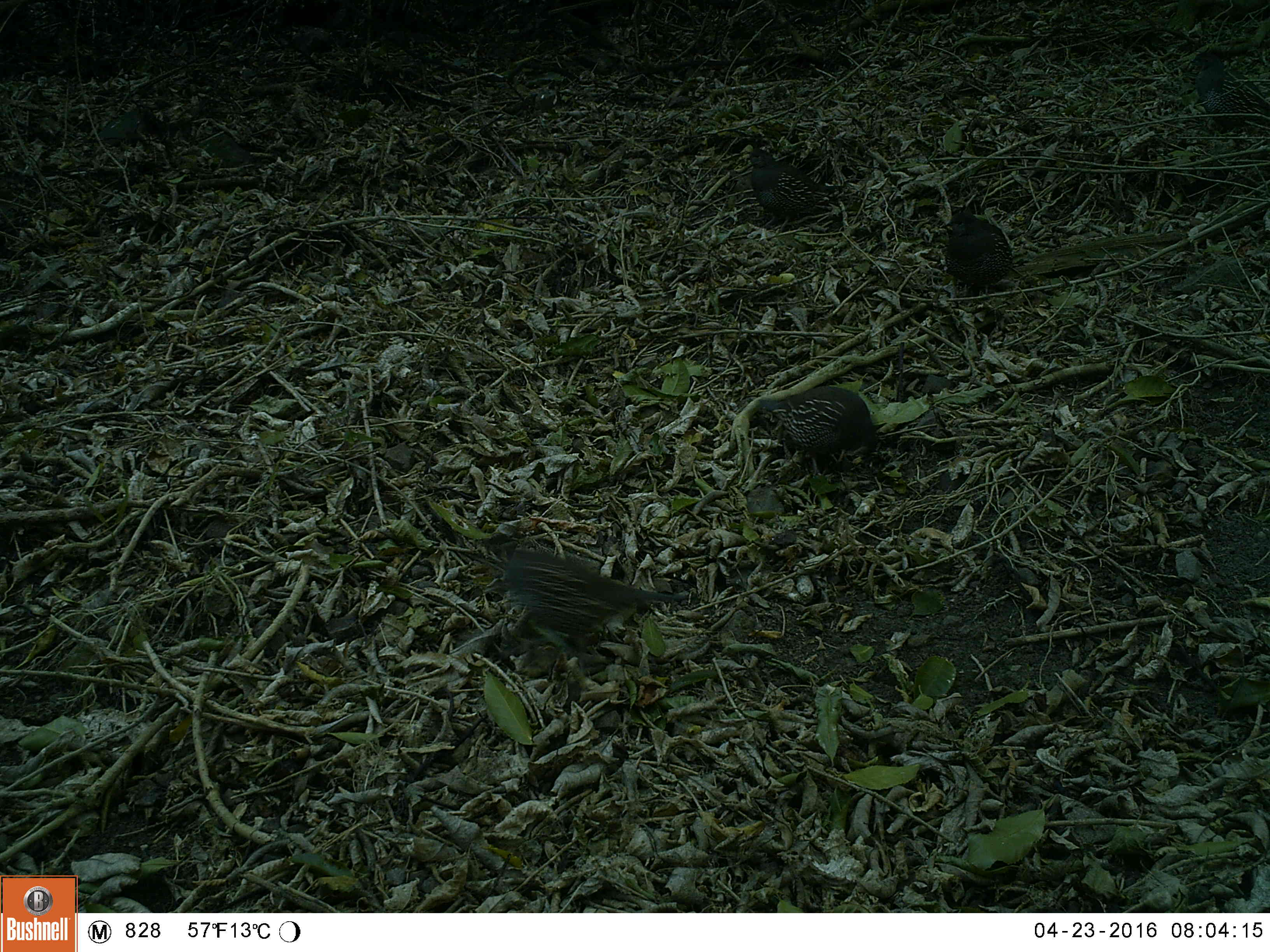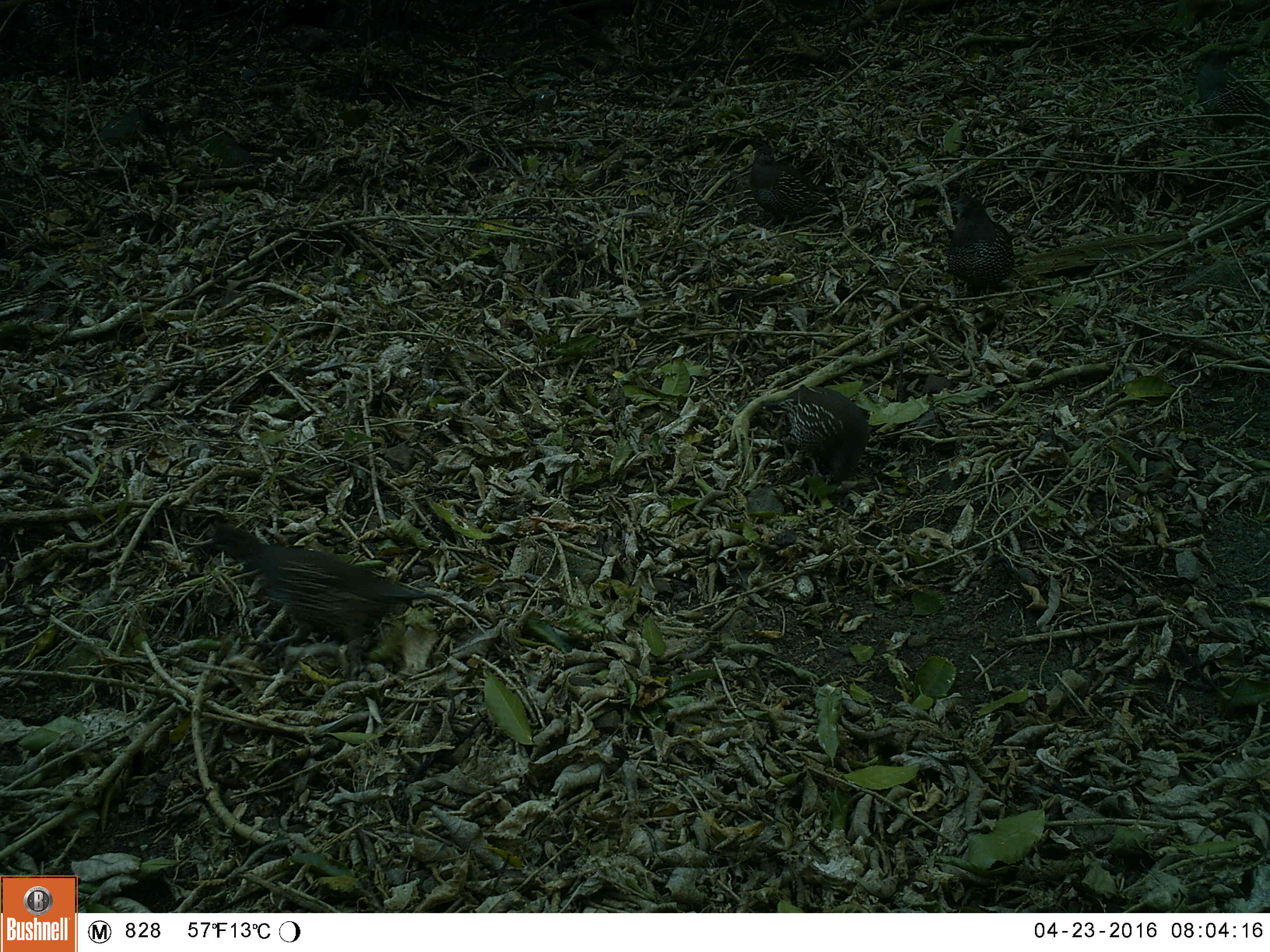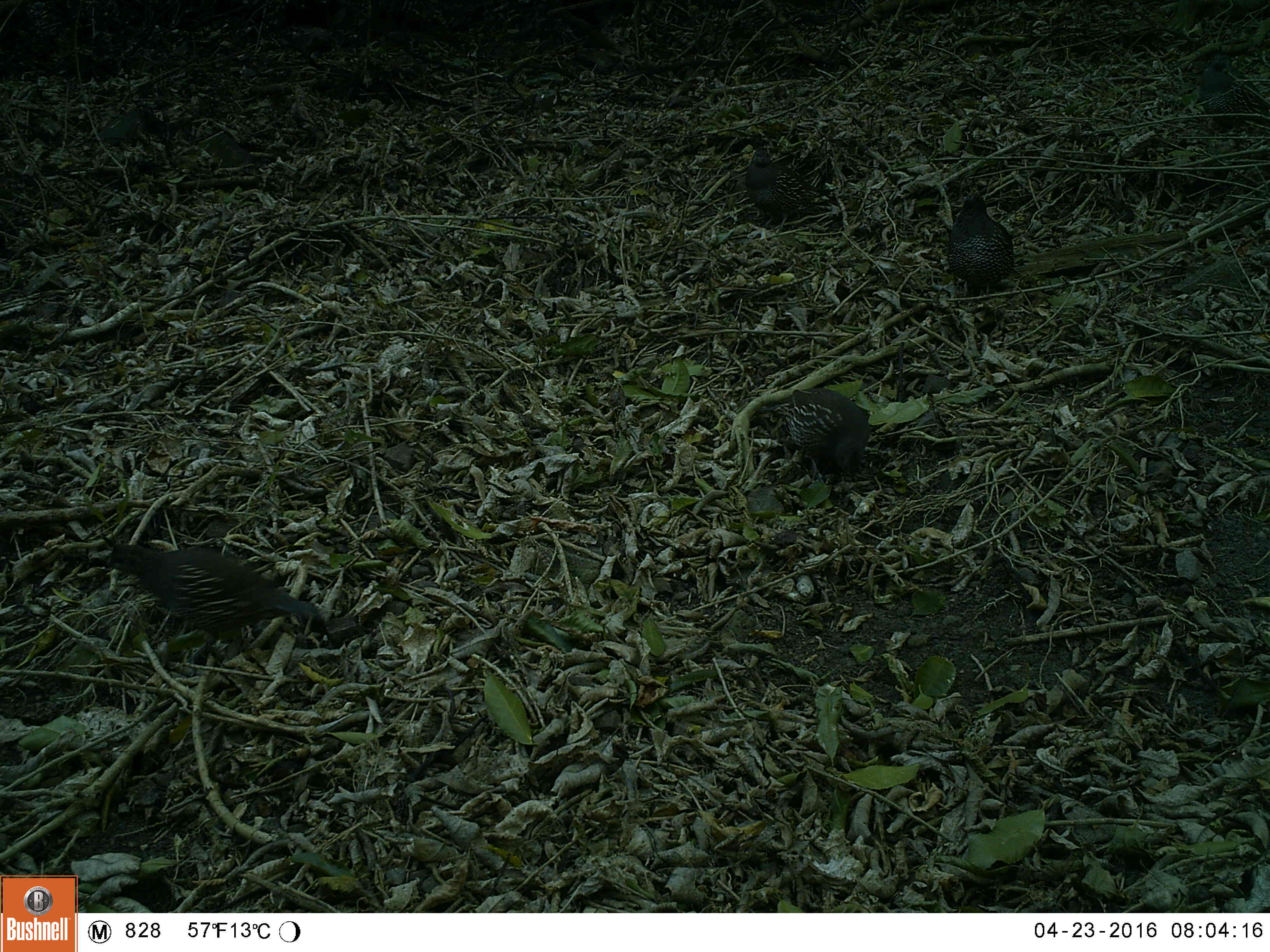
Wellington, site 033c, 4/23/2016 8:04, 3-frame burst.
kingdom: Animalia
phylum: Chordata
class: Aves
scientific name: Aves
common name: bird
Bird (Aves).